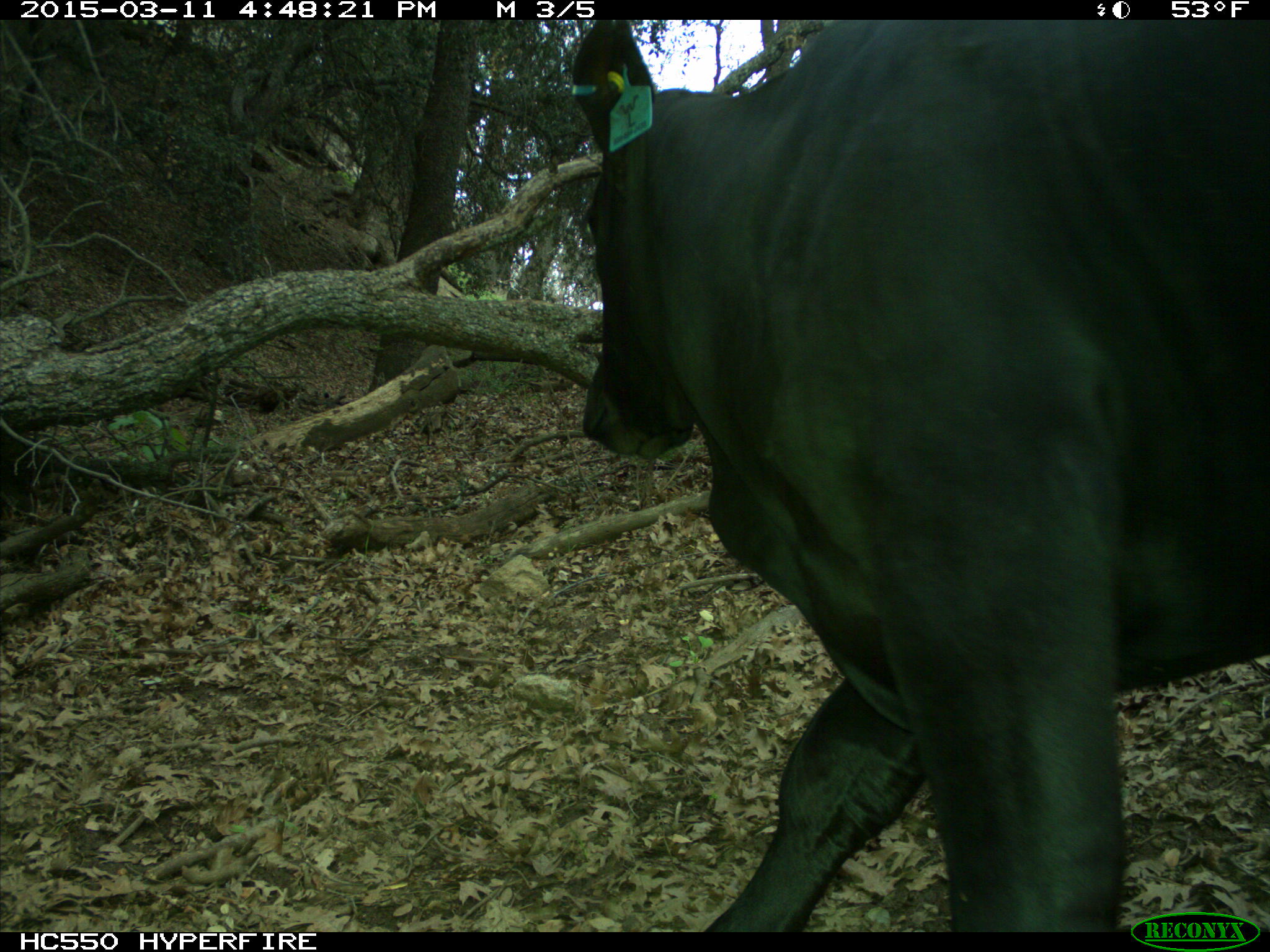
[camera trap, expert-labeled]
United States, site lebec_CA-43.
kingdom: Animalia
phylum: Chordata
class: Mammalia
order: Artiodactyla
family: Bovidae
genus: Bos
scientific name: Bos taurus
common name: domestic cow